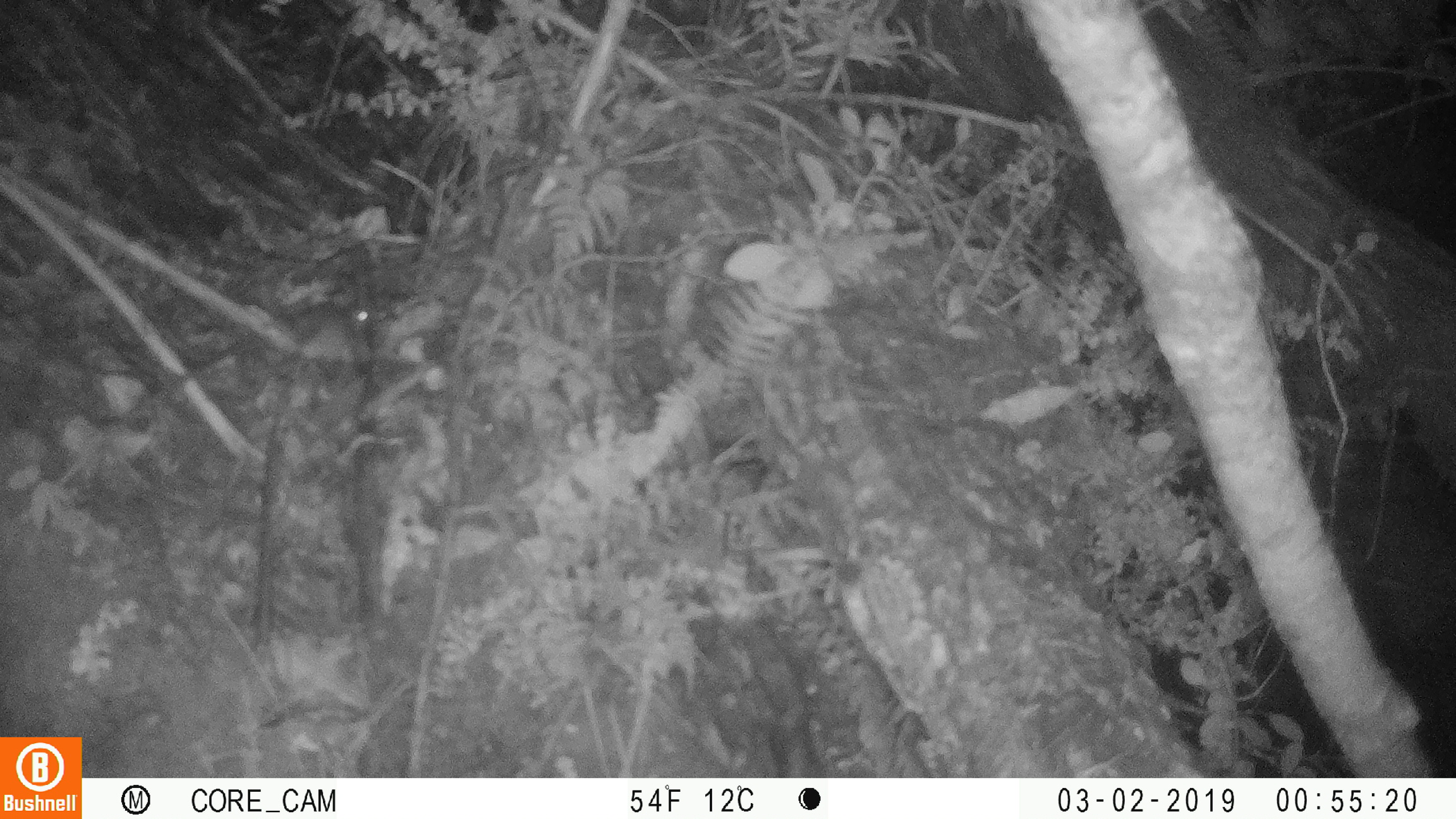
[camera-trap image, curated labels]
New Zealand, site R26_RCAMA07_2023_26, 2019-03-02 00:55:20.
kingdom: Animalia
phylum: Chordata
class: Mammalia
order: Rodentia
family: Muridae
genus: Mus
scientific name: Mus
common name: mouse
Mouse (Mus).